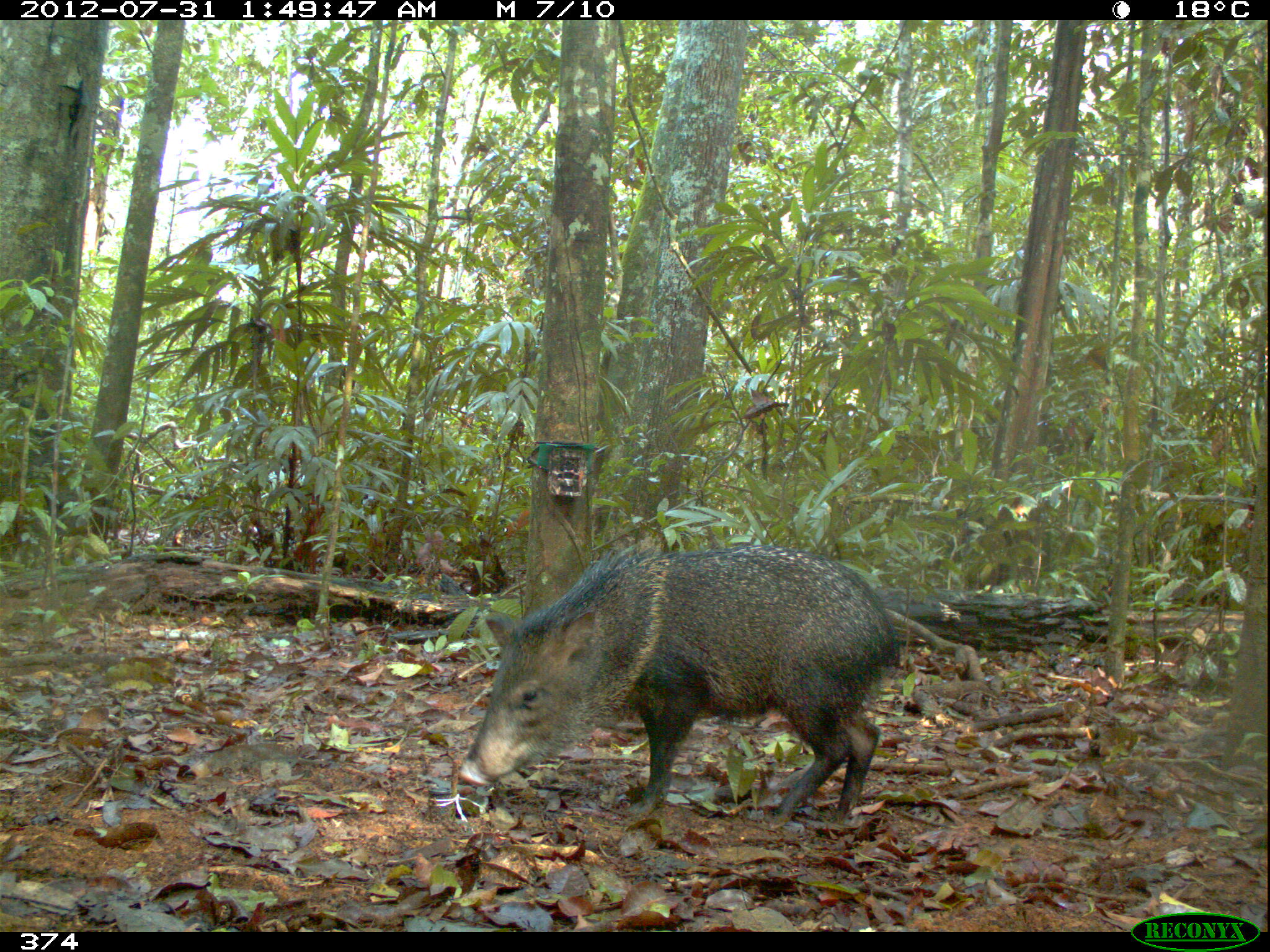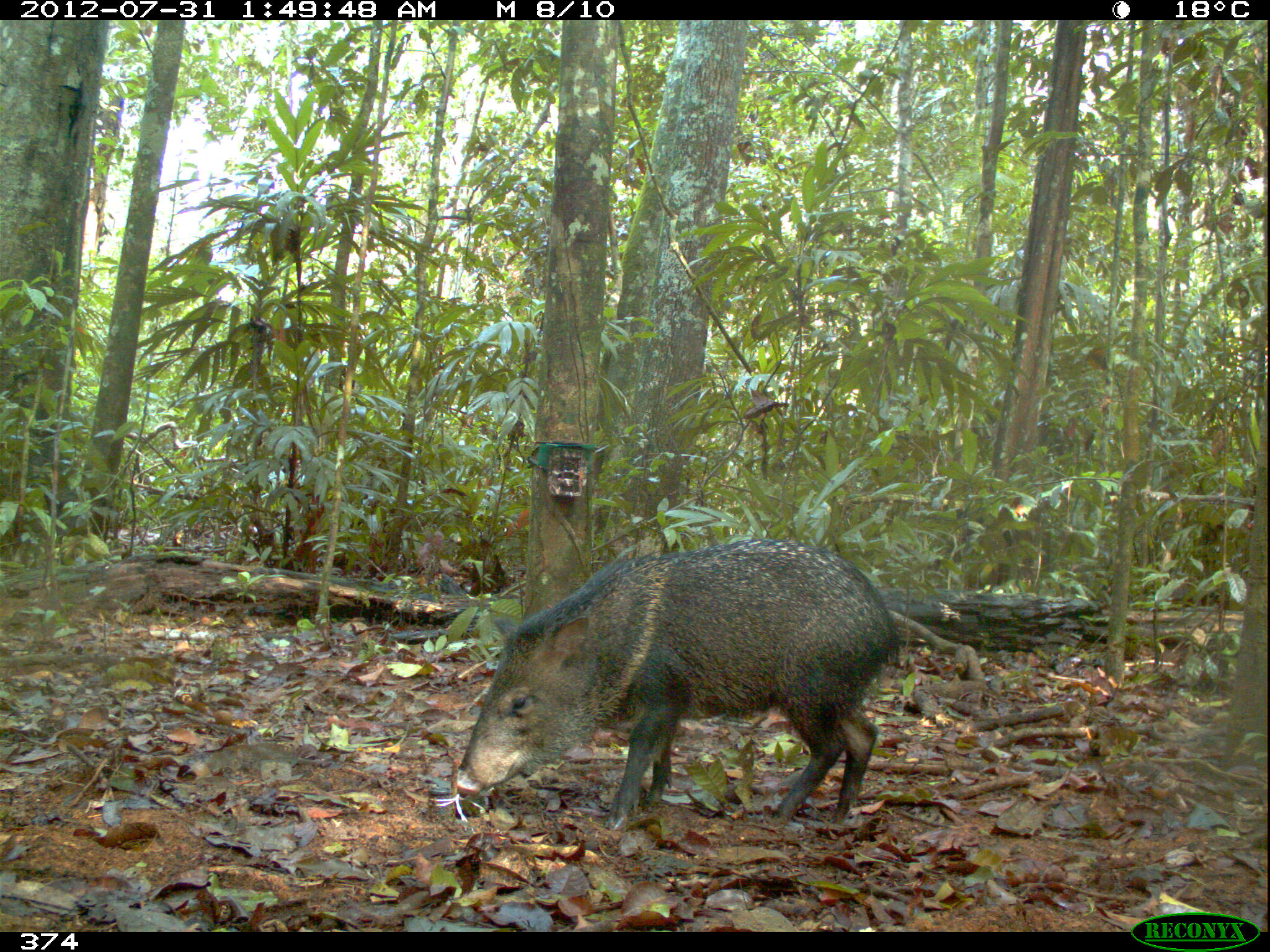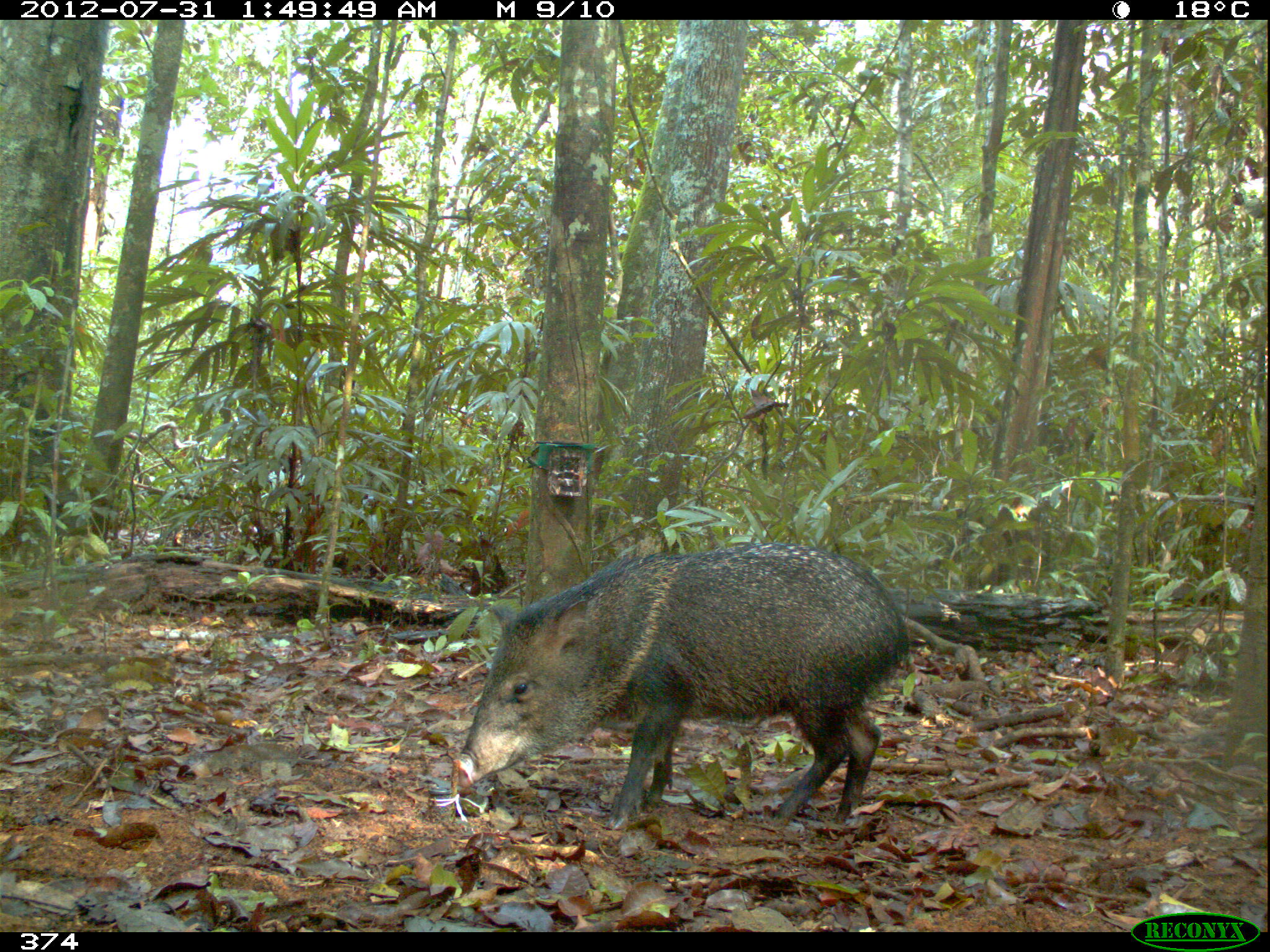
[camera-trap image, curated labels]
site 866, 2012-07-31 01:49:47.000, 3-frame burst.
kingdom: Animalia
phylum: Chordata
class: Mammalia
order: Artiodactyla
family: Tayassuidae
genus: Pecari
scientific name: Pecari tajacu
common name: collared peccary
Pecari tajacu (collared peccary).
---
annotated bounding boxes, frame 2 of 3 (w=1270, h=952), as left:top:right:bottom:
pecari tajacu: 448:537:903:831